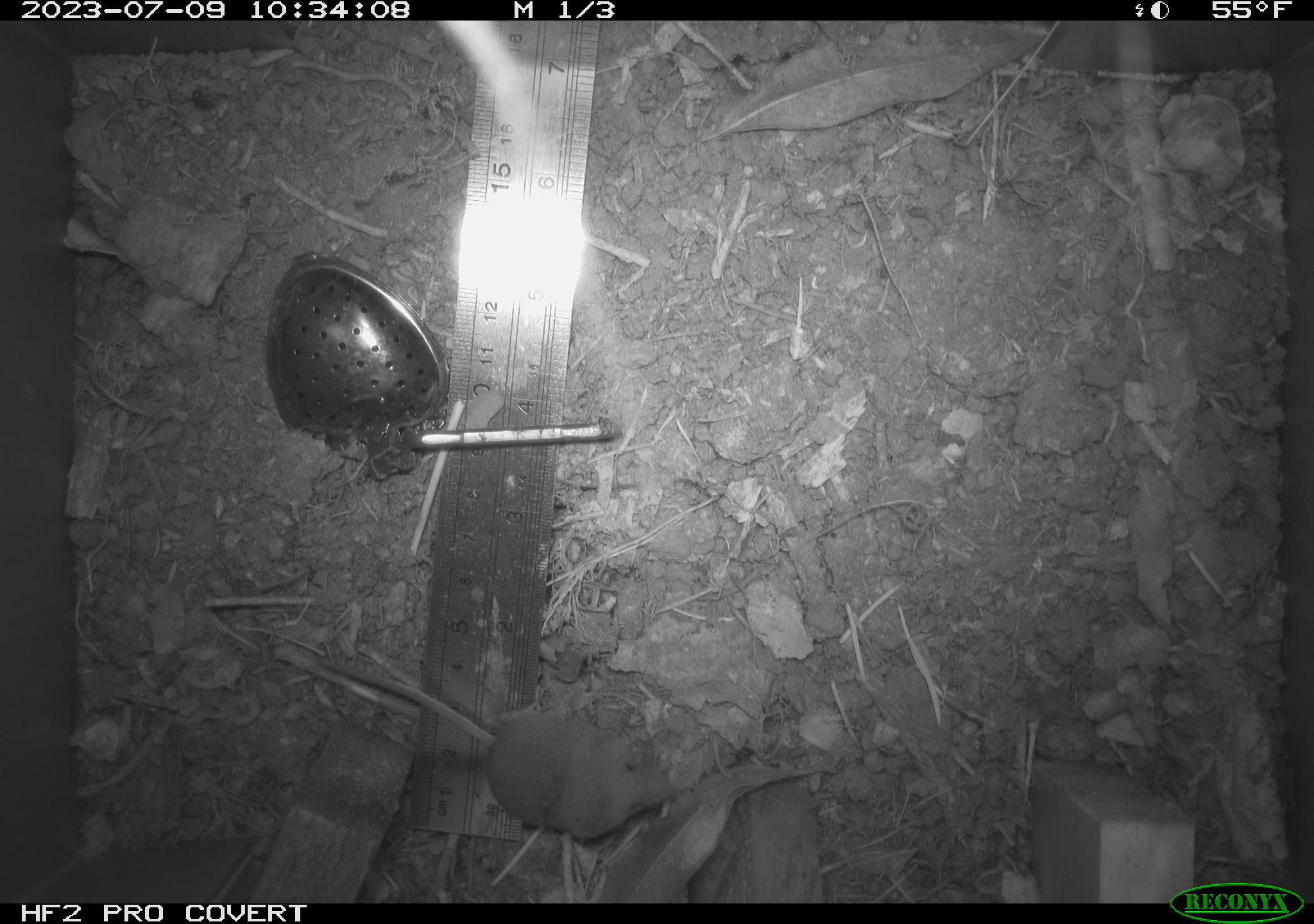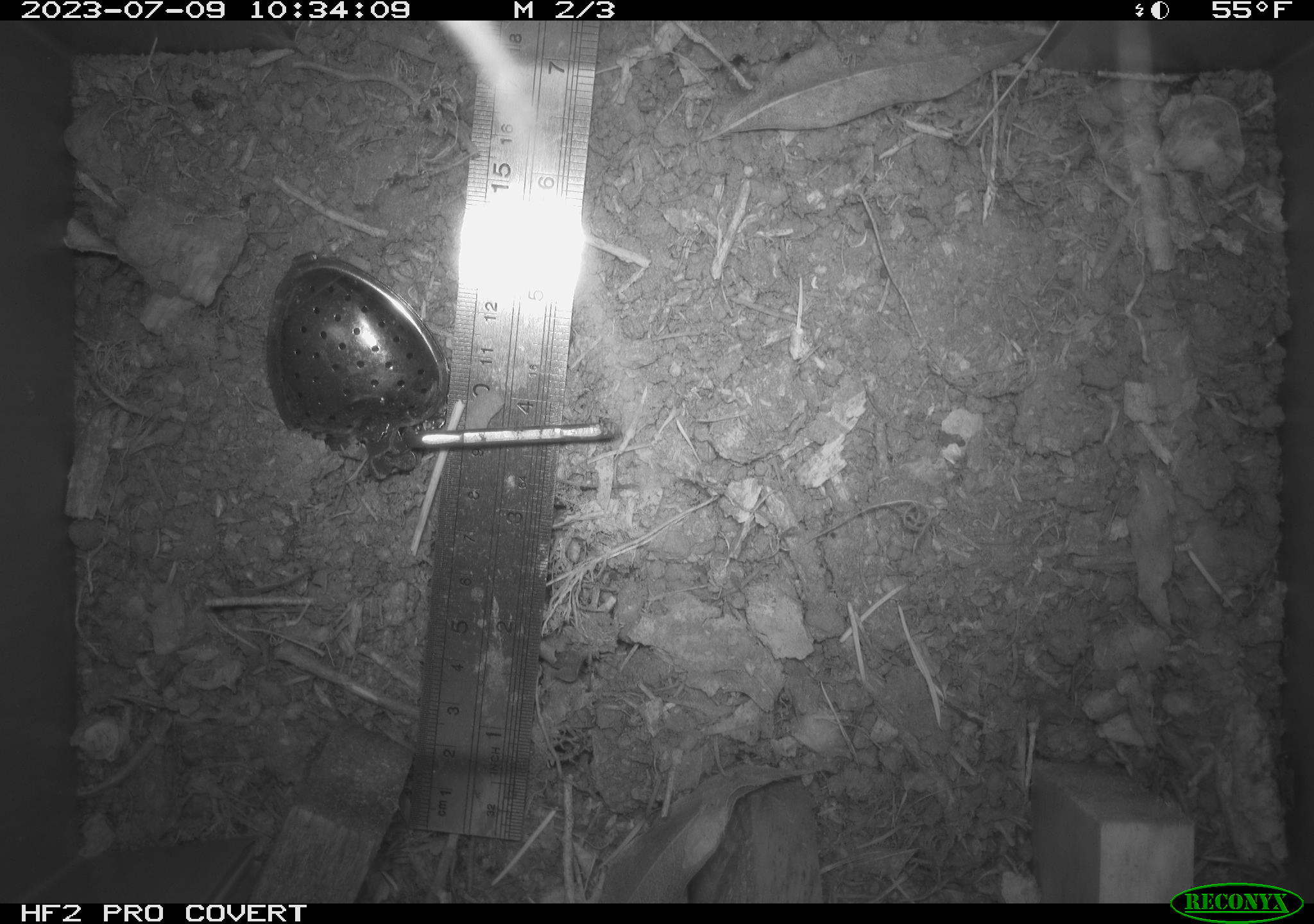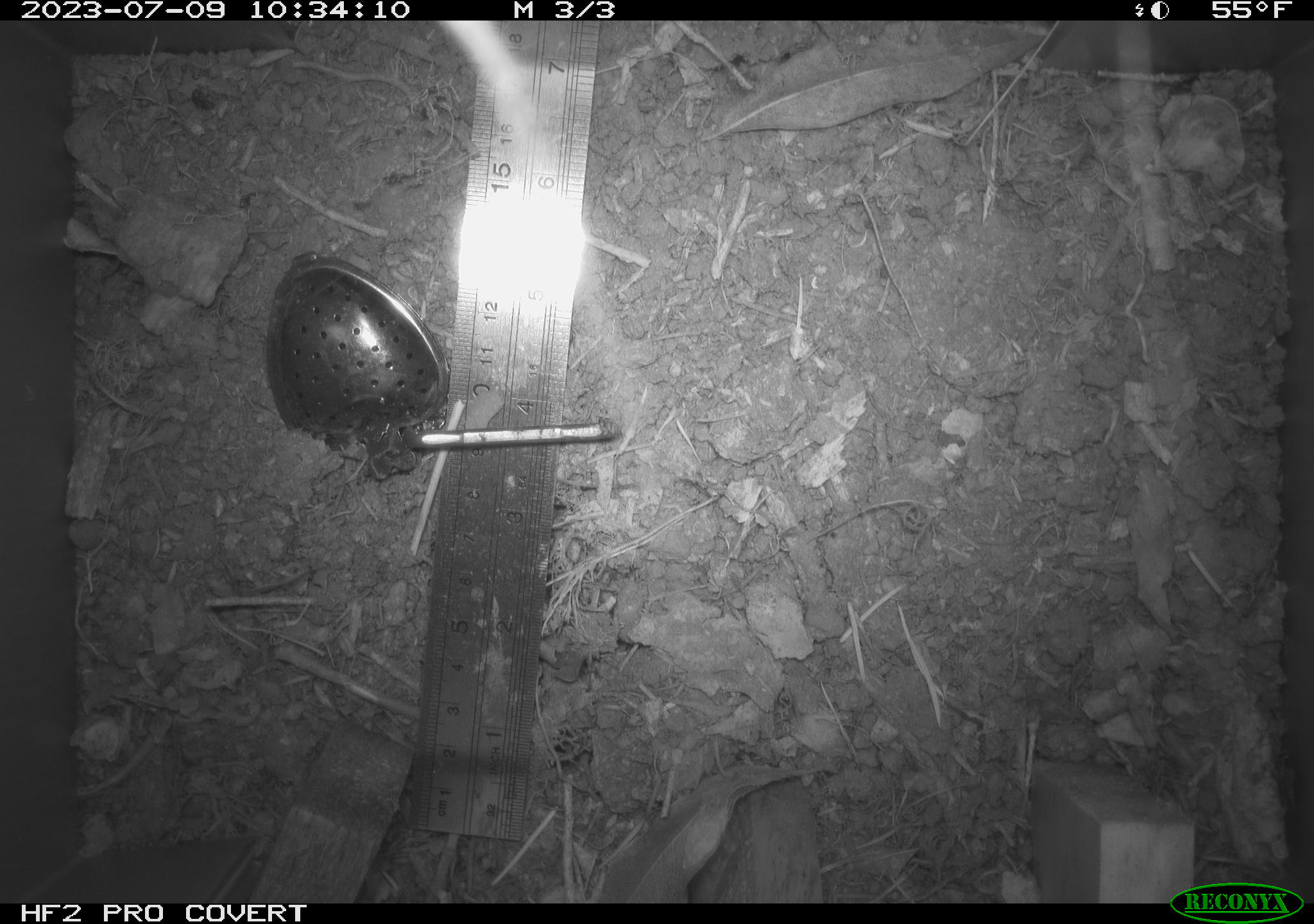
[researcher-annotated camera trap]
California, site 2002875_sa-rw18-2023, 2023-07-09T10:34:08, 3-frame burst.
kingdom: Animalia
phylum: Chordata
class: Mammalia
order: Eulipotyphla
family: Soricidae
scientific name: Soricidae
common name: shrews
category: soricidae family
Soricidae family (shrews) (Soricidae).